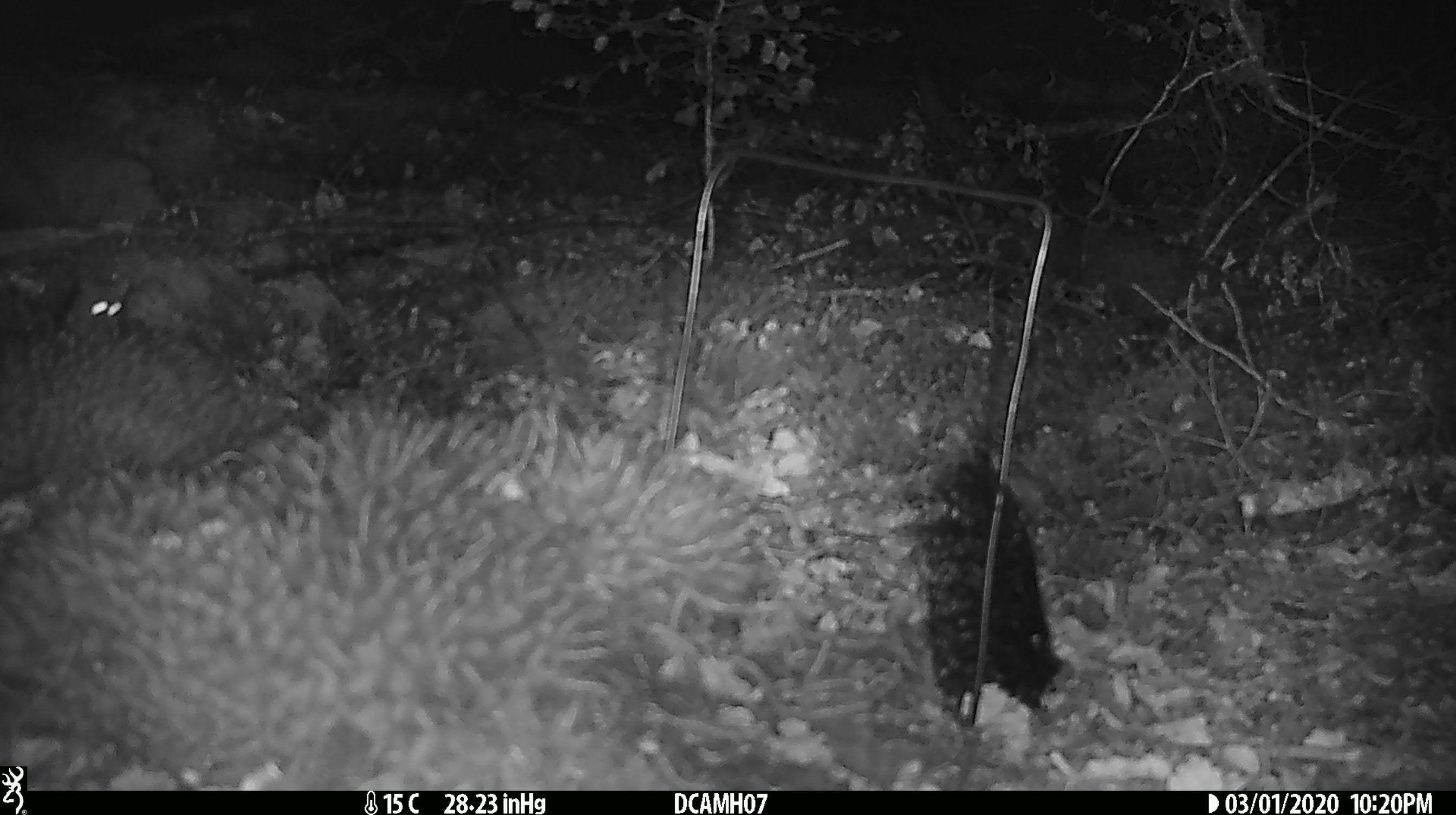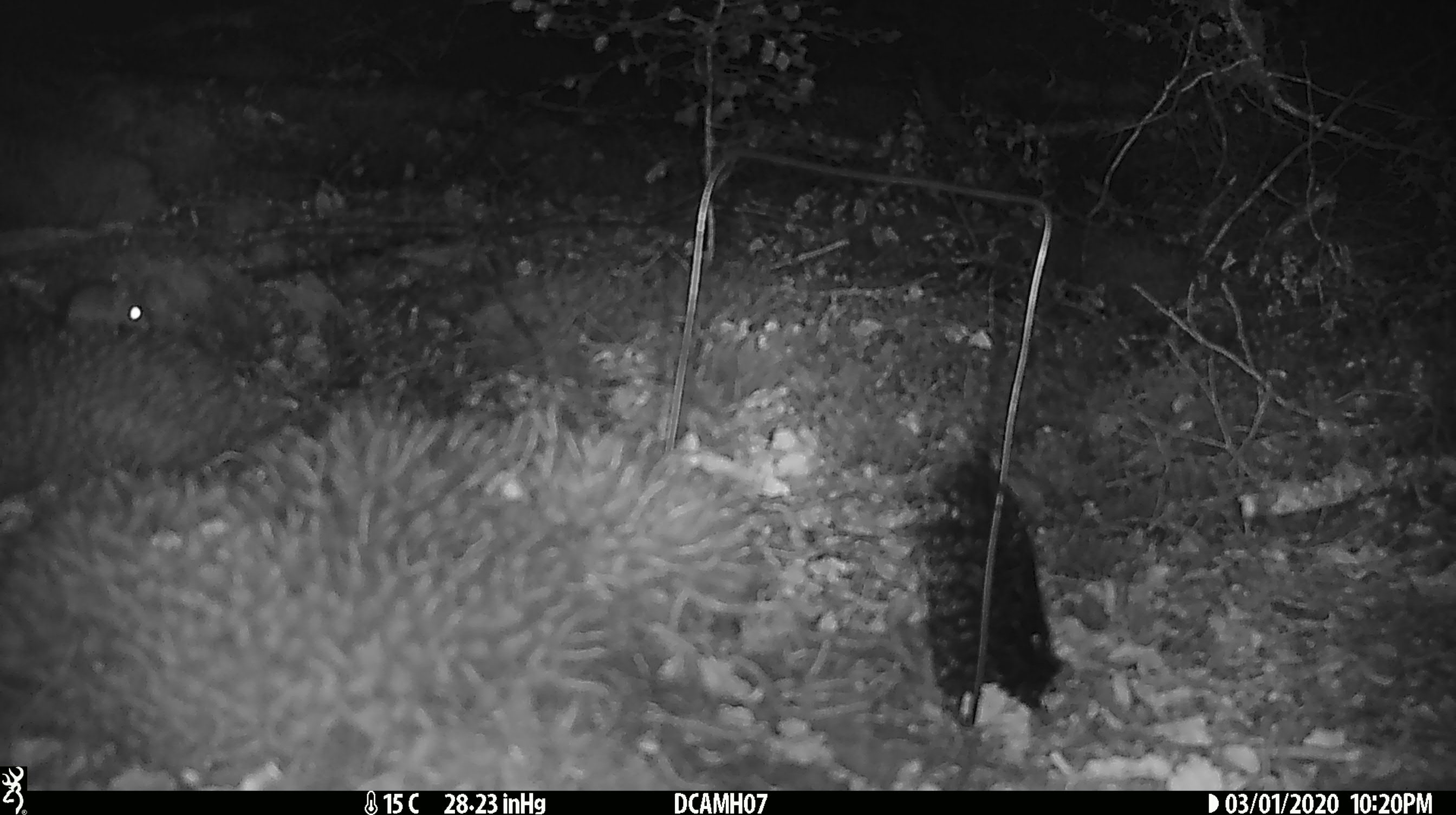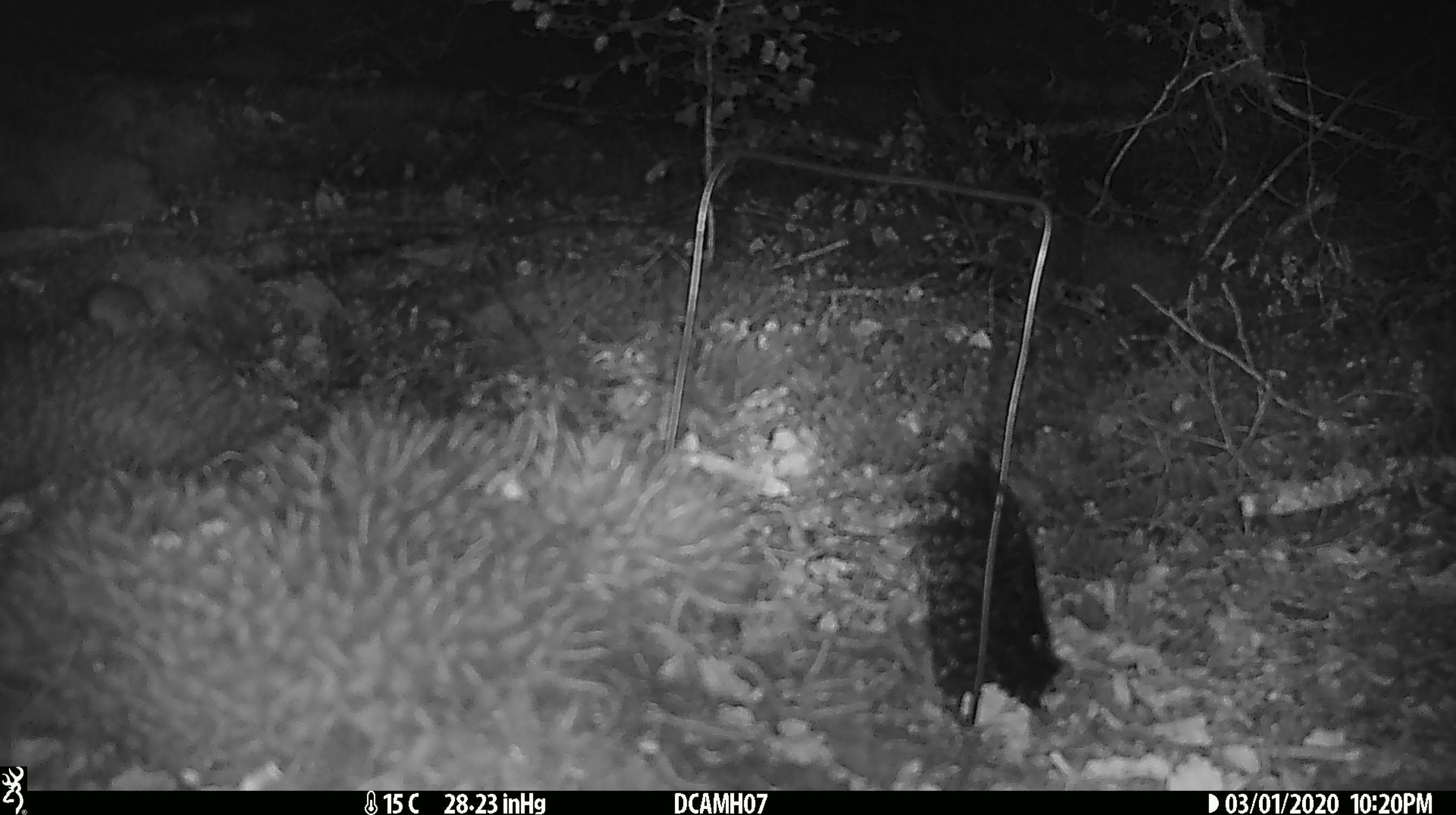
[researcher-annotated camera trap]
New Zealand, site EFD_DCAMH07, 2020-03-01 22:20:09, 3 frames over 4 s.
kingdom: Animalia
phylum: Chordata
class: Mammalia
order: Rodentia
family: Muridae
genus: Mus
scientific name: Mus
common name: mouse